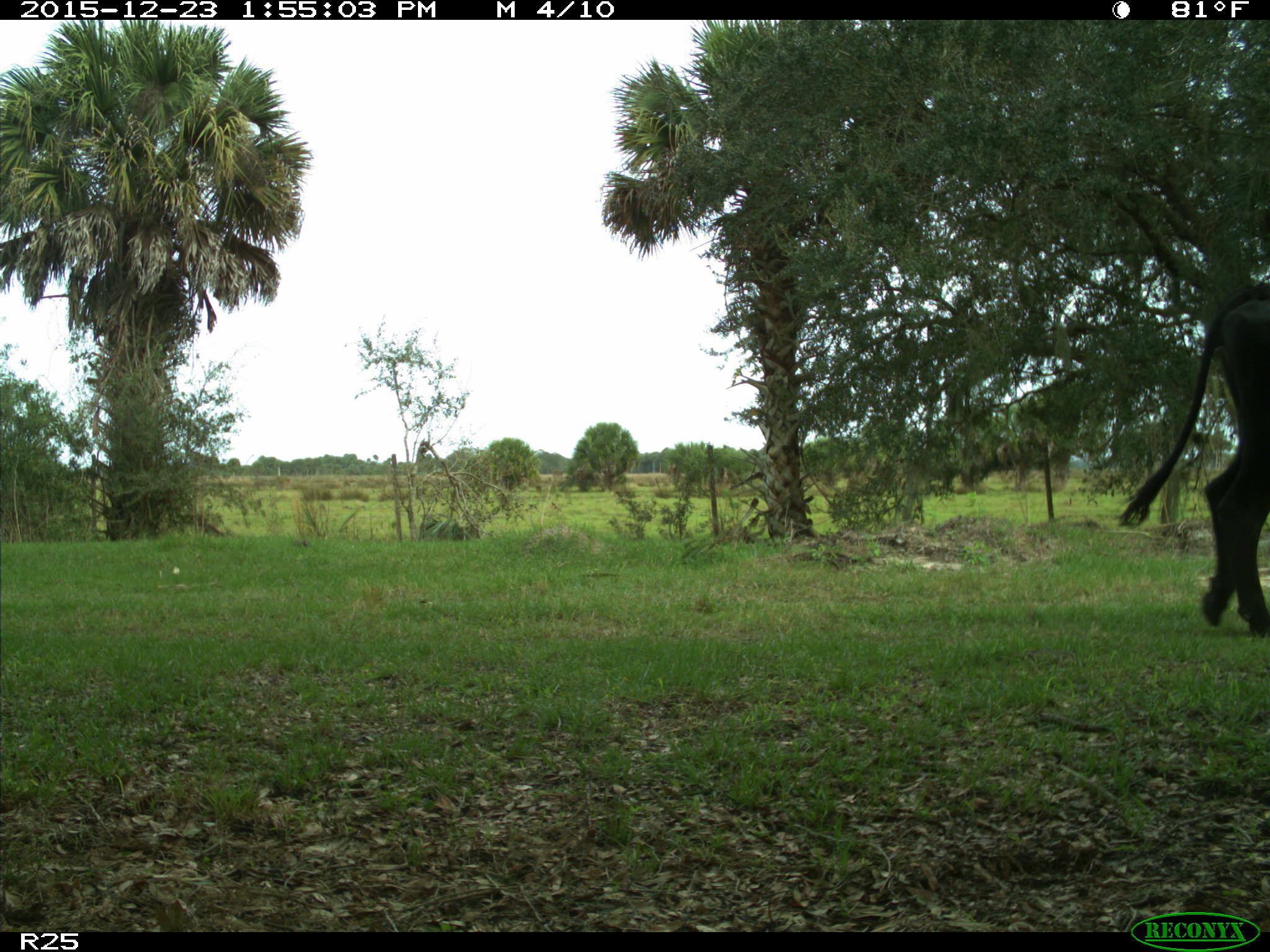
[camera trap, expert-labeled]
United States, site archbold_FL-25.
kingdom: Animalia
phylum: Chordata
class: Mammalia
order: Artiodactyla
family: Bovidae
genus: Bos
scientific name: Bos taurus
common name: domestic cow